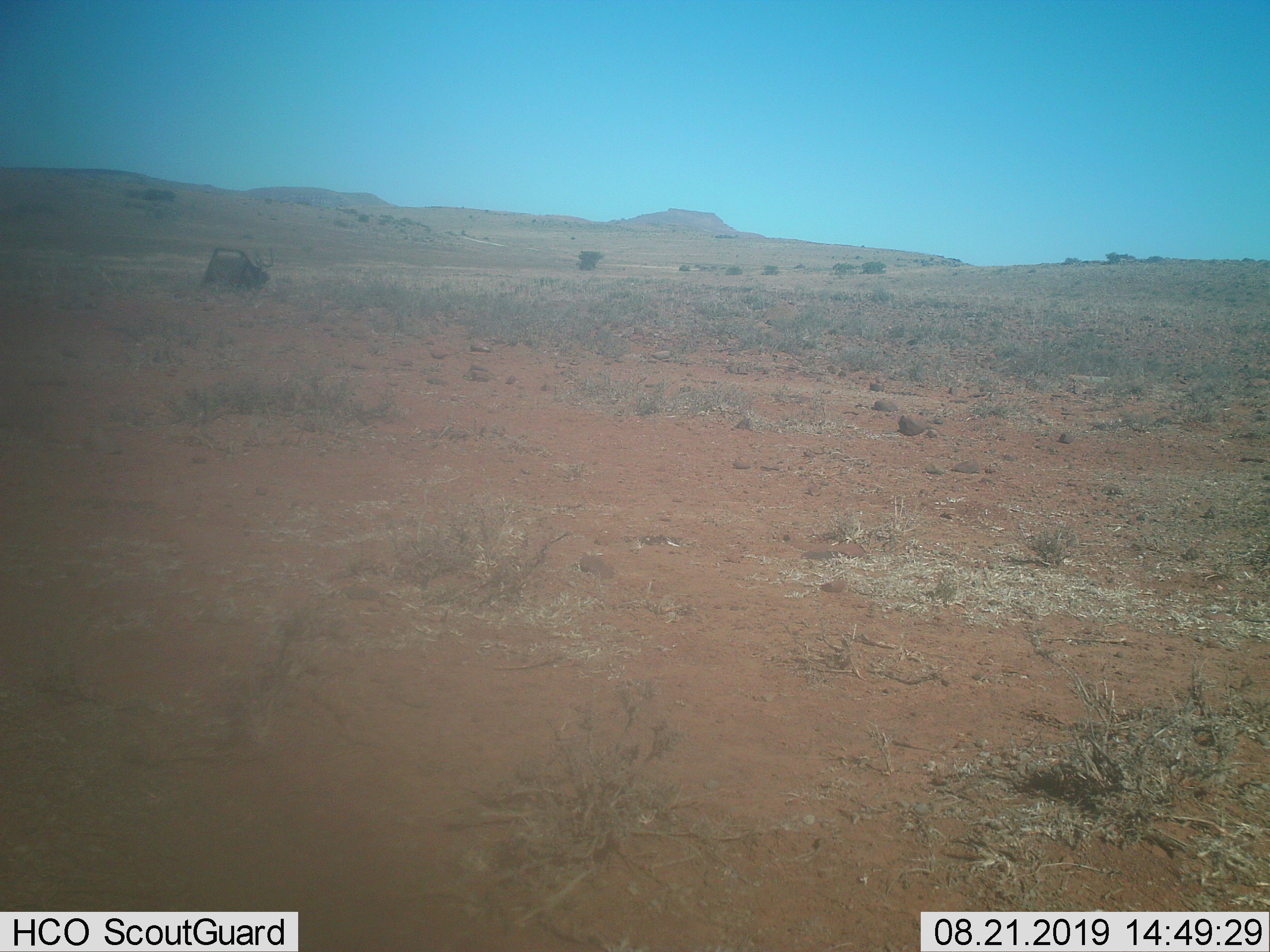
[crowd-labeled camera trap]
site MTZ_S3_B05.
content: unidentified animal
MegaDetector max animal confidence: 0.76